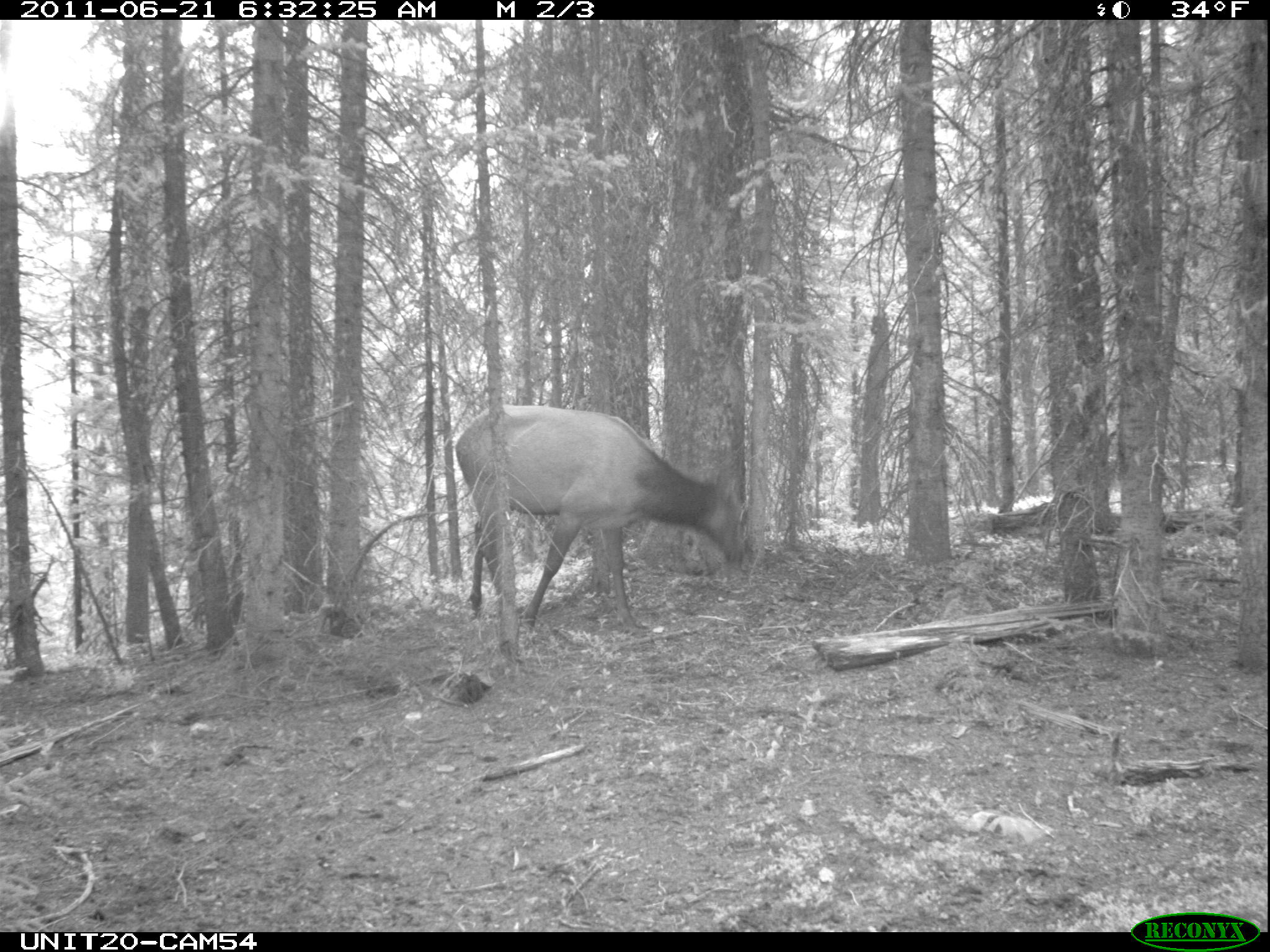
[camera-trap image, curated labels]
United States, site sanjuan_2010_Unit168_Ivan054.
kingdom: Animalia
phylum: Chordata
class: Mammalia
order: Artiodactyla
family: Cervidae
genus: Cervus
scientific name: Cervus elaphus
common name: red deer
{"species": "Cervus elaphus (red deer)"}